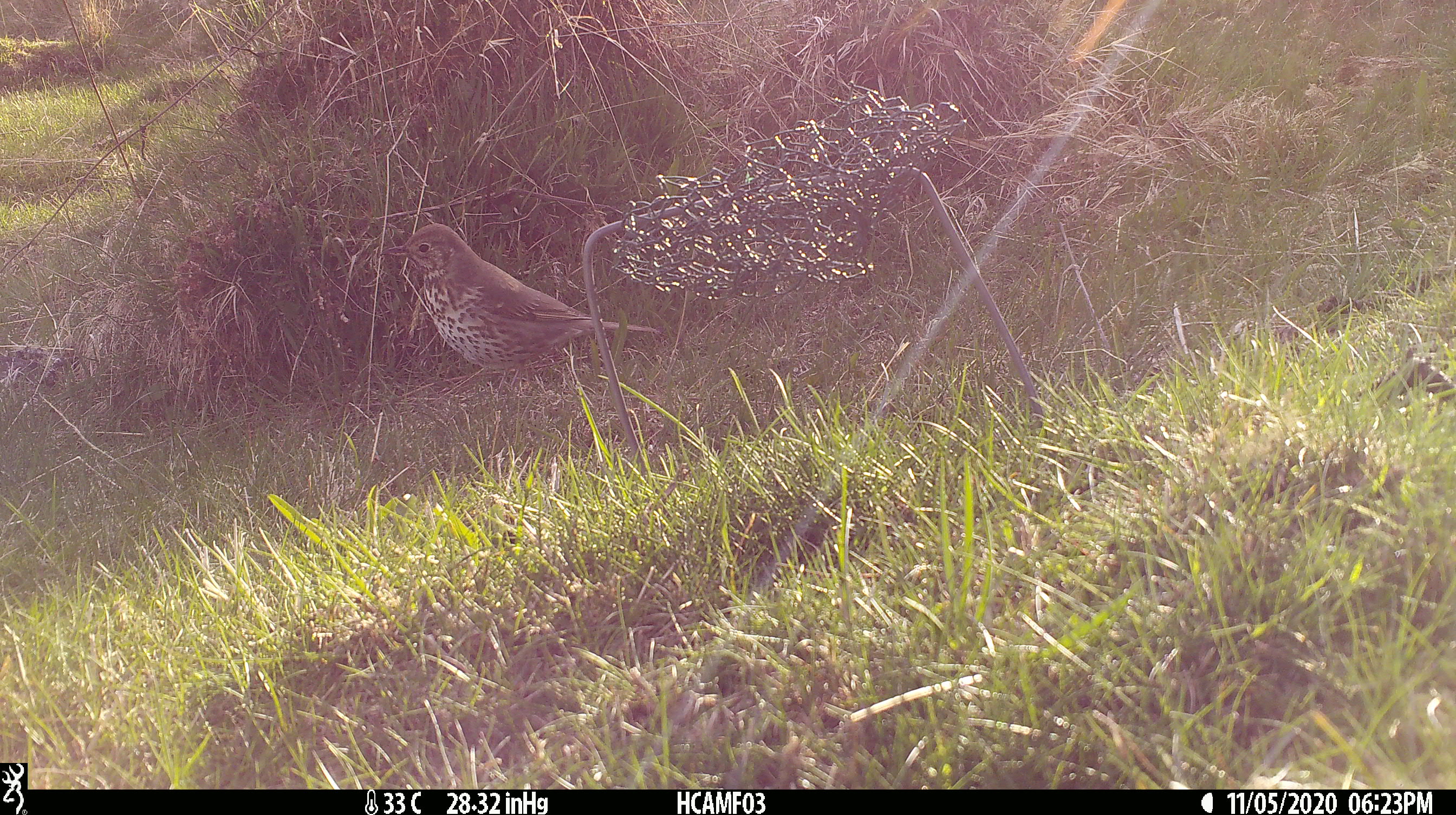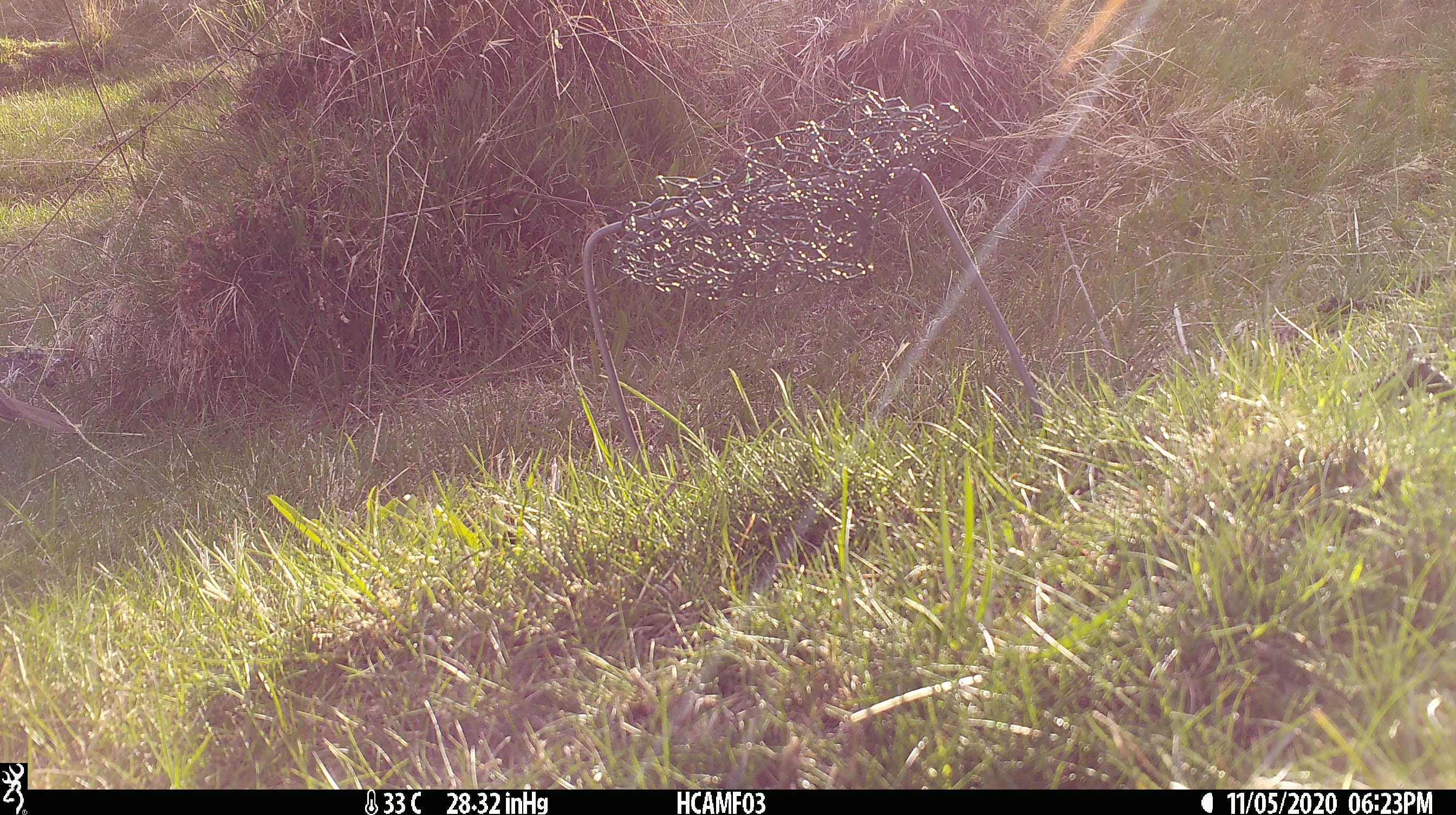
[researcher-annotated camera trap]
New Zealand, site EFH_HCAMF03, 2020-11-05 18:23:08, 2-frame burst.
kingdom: Animalia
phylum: Chordata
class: Aves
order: Passeriformes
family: Turdidae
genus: Turdus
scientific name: Turdus philomelos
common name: song thrush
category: thrush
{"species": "thrush (song thrush) (Turdus philomelos)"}